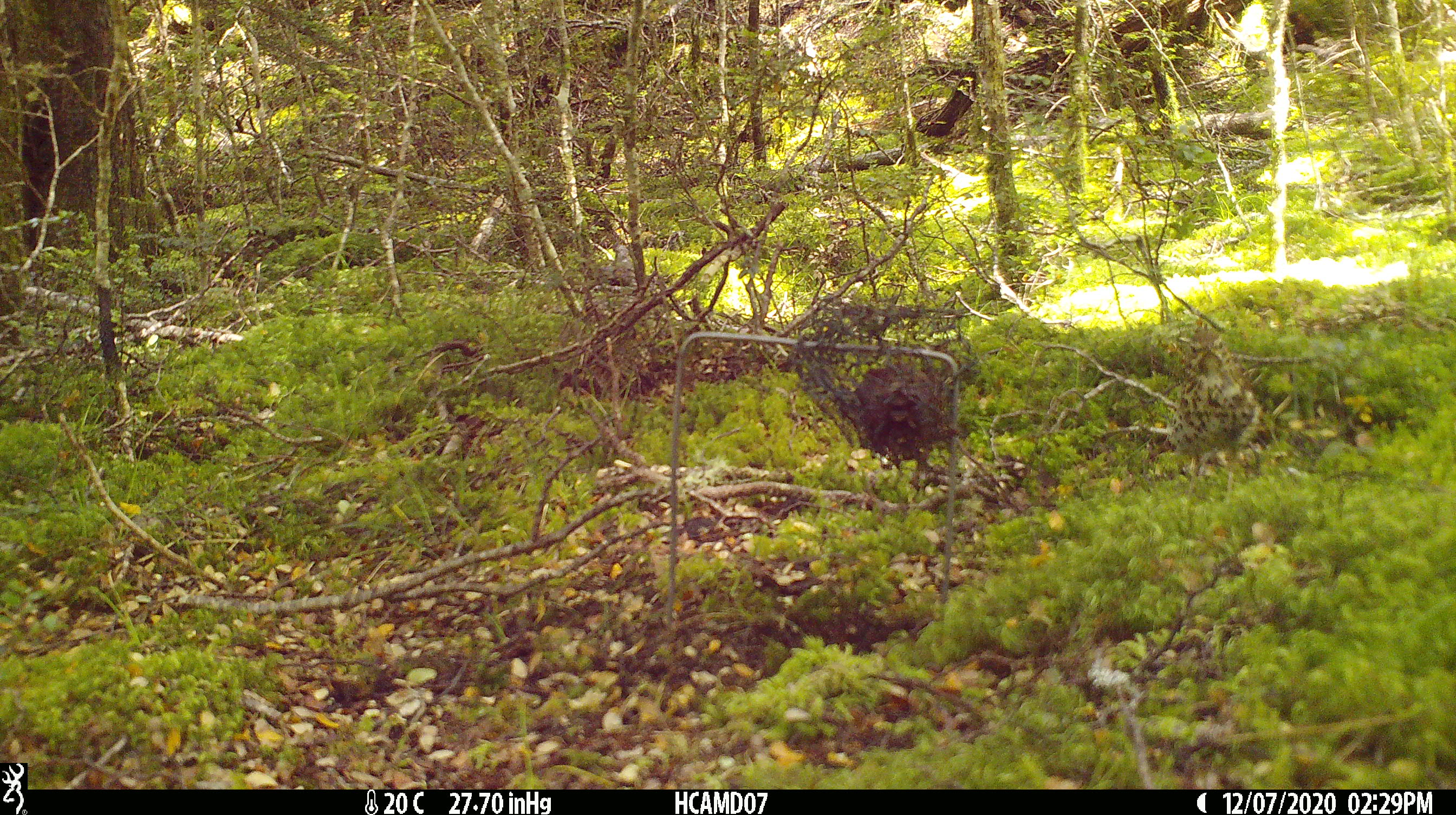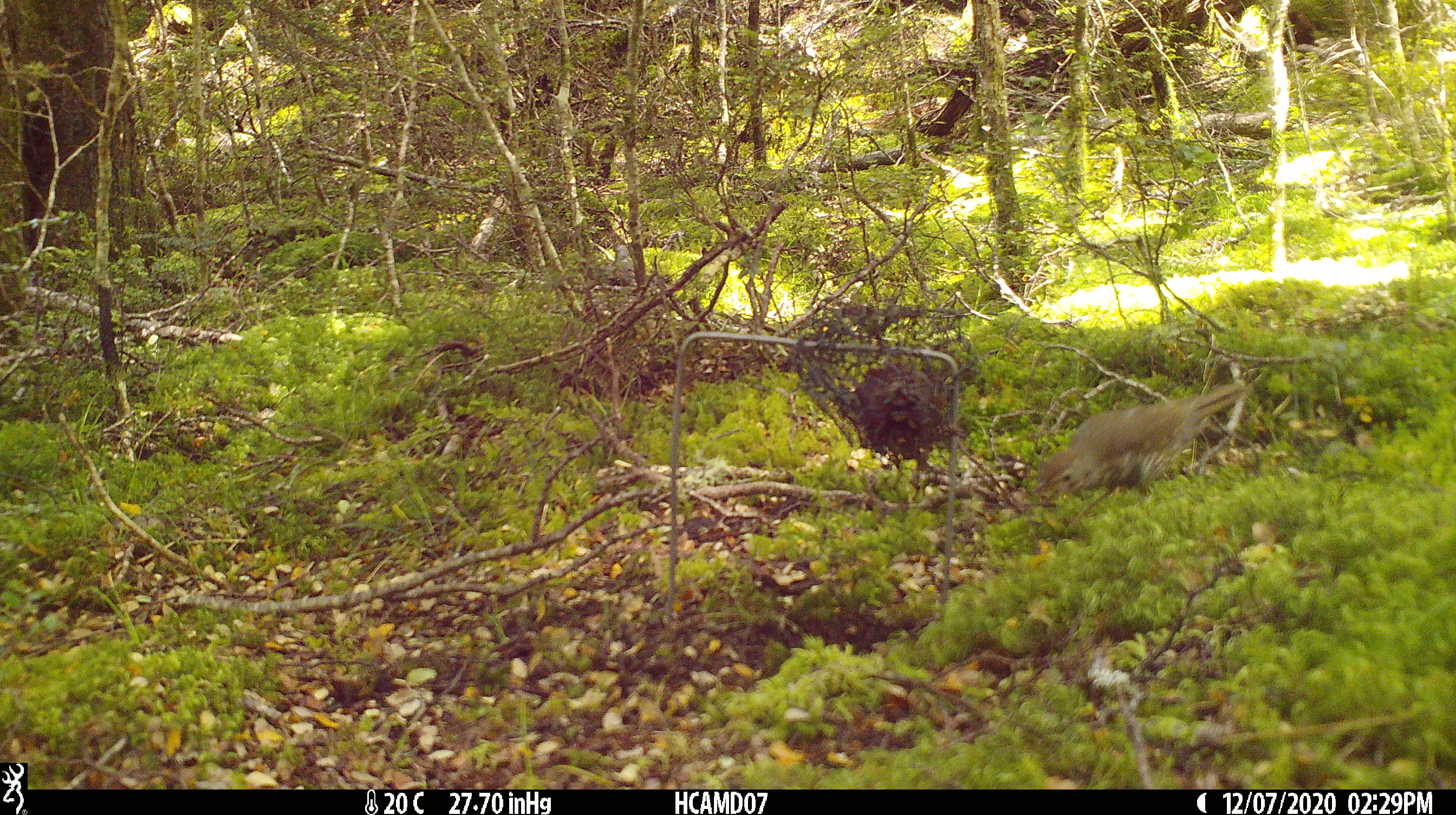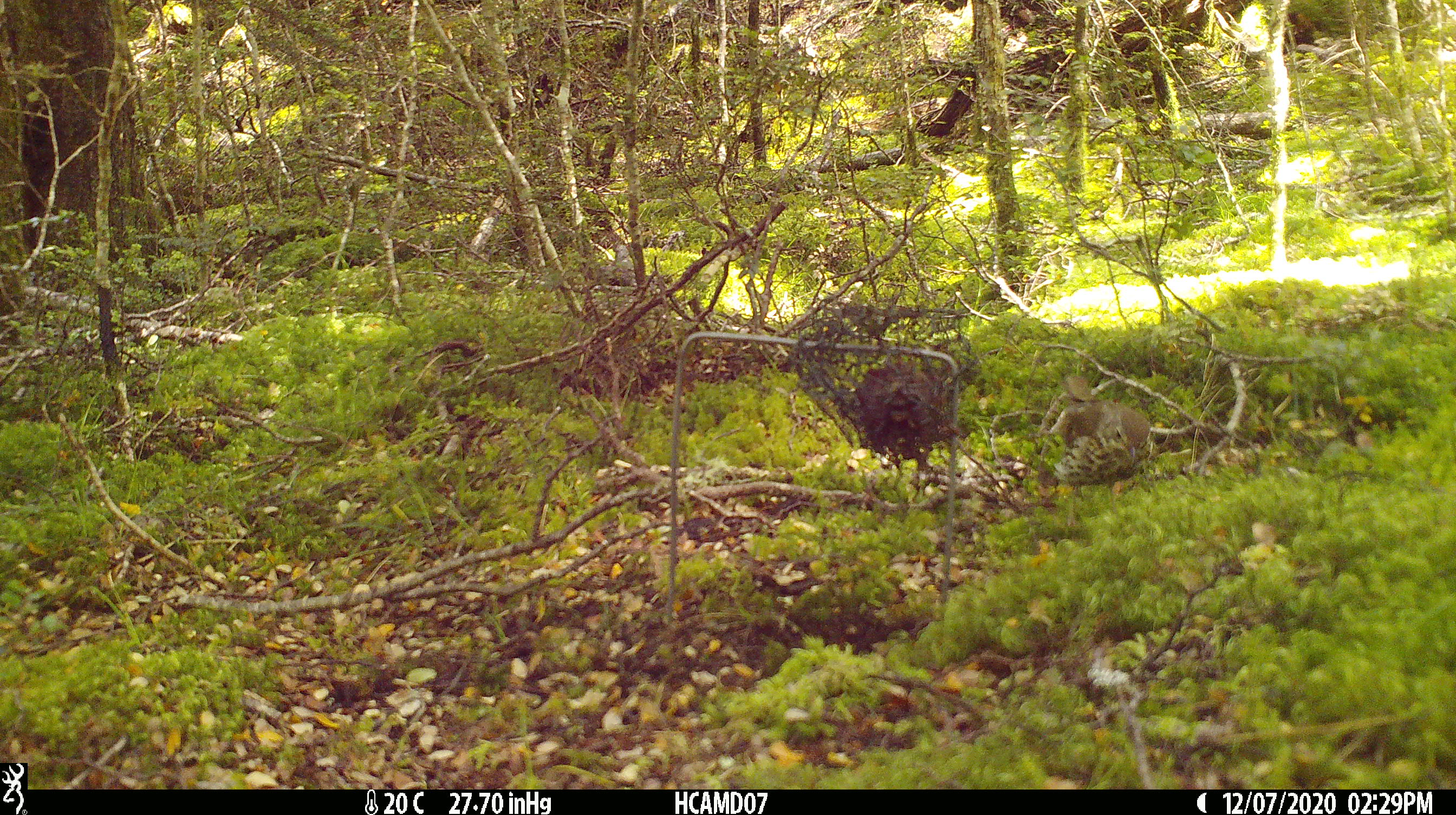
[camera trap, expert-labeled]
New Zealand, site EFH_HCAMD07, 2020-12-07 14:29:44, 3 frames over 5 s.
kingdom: Animalia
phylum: Chordata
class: Aves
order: Passeriformes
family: Turdidae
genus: Turdus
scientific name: Turdus philomelos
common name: song thrush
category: thrush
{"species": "thrush (song thrush) (Turdus philomelos)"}